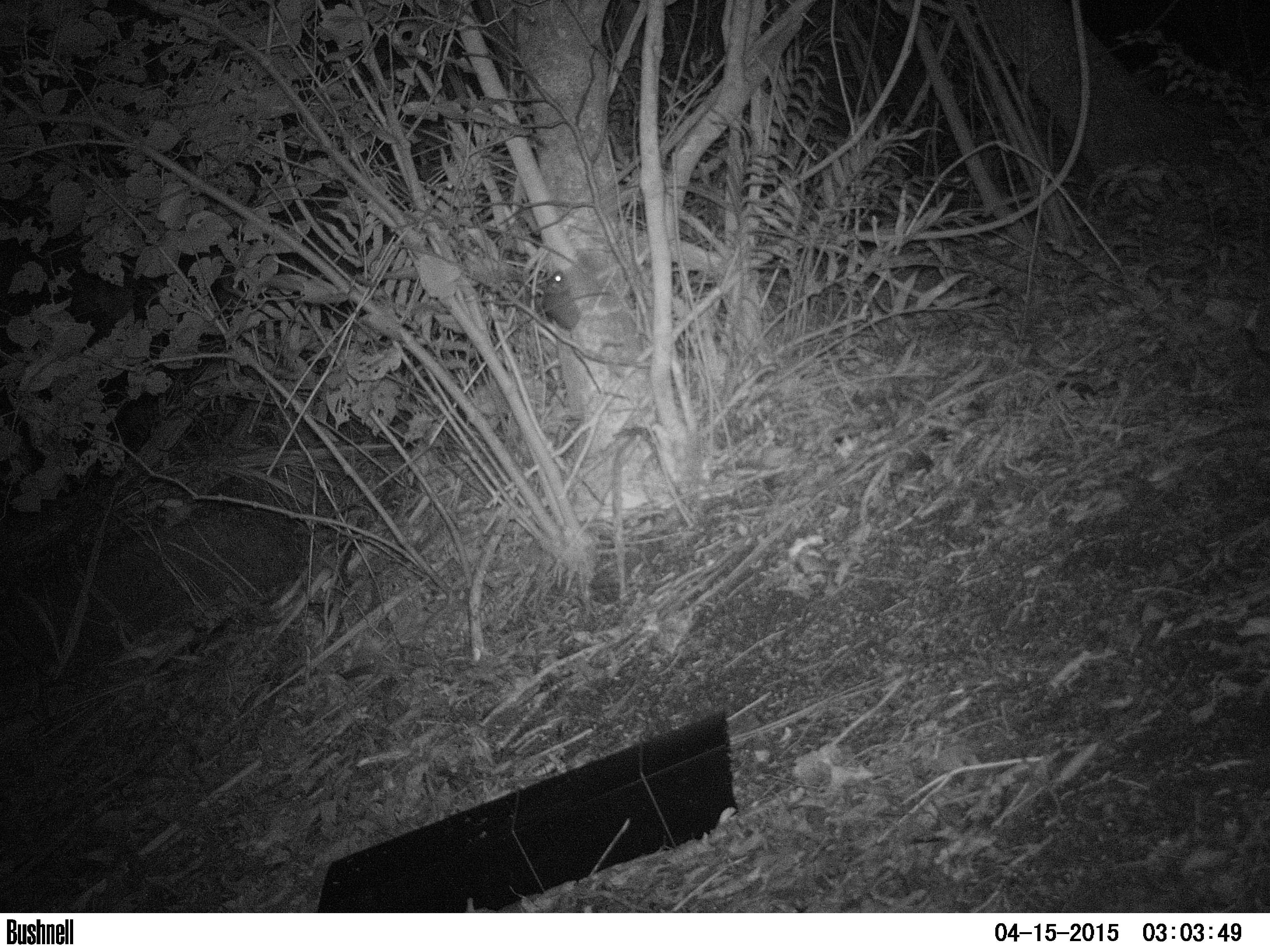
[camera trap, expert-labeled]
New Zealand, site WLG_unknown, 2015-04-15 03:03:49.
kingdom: Animalia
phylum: Chordata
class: Mammalia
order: Rodentia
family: Muridae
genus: Rattus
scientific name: Rattus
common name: rat